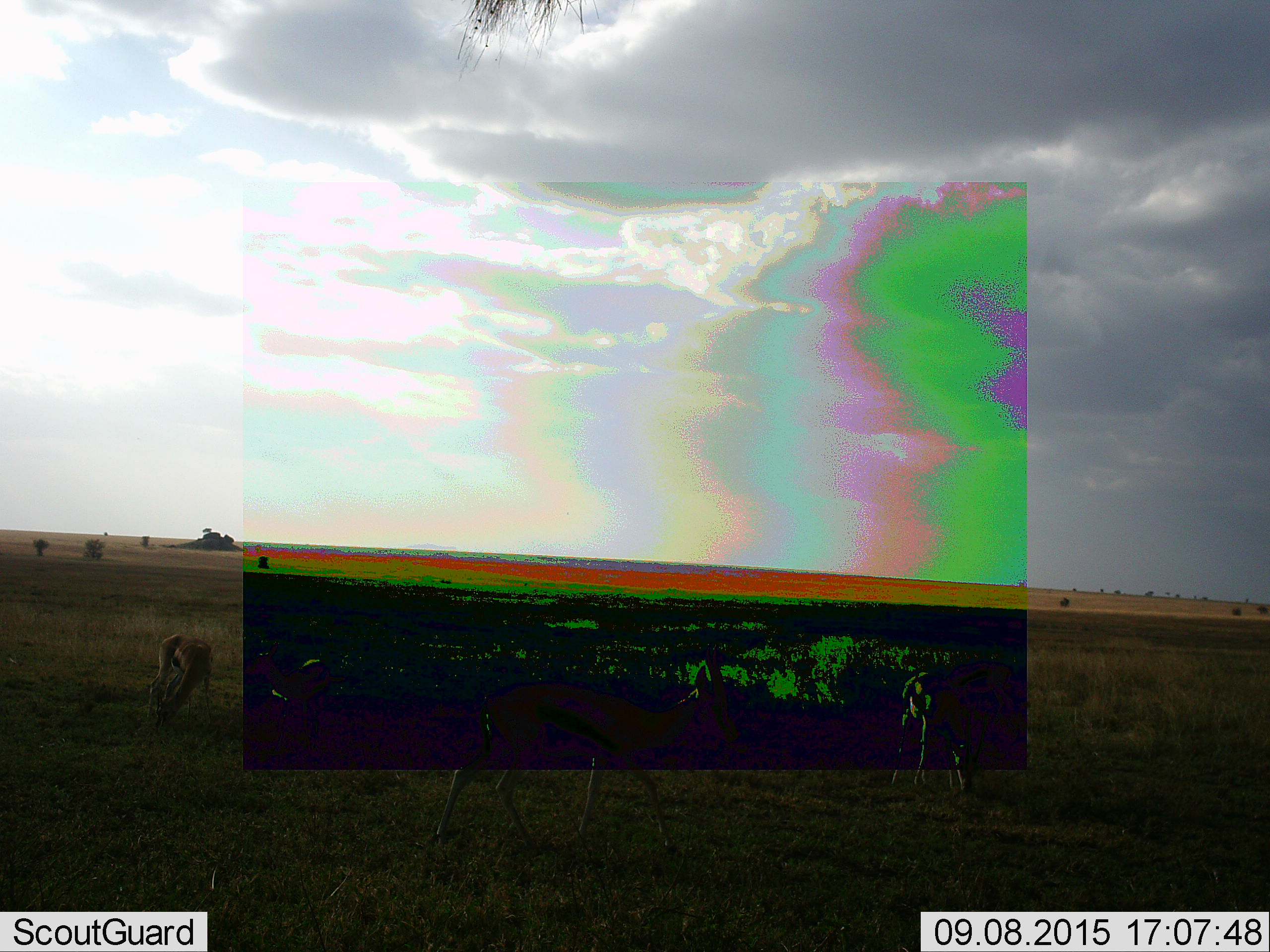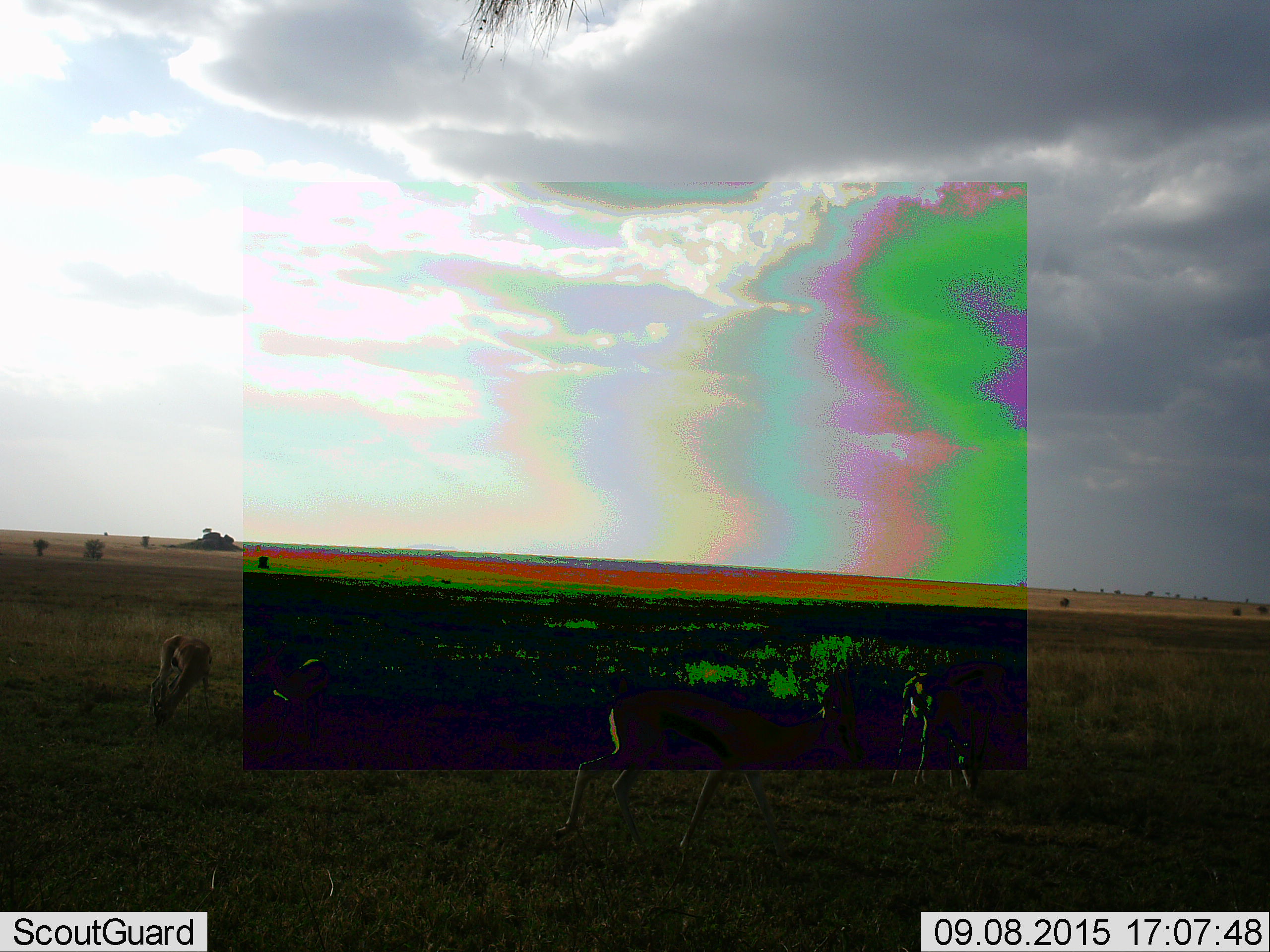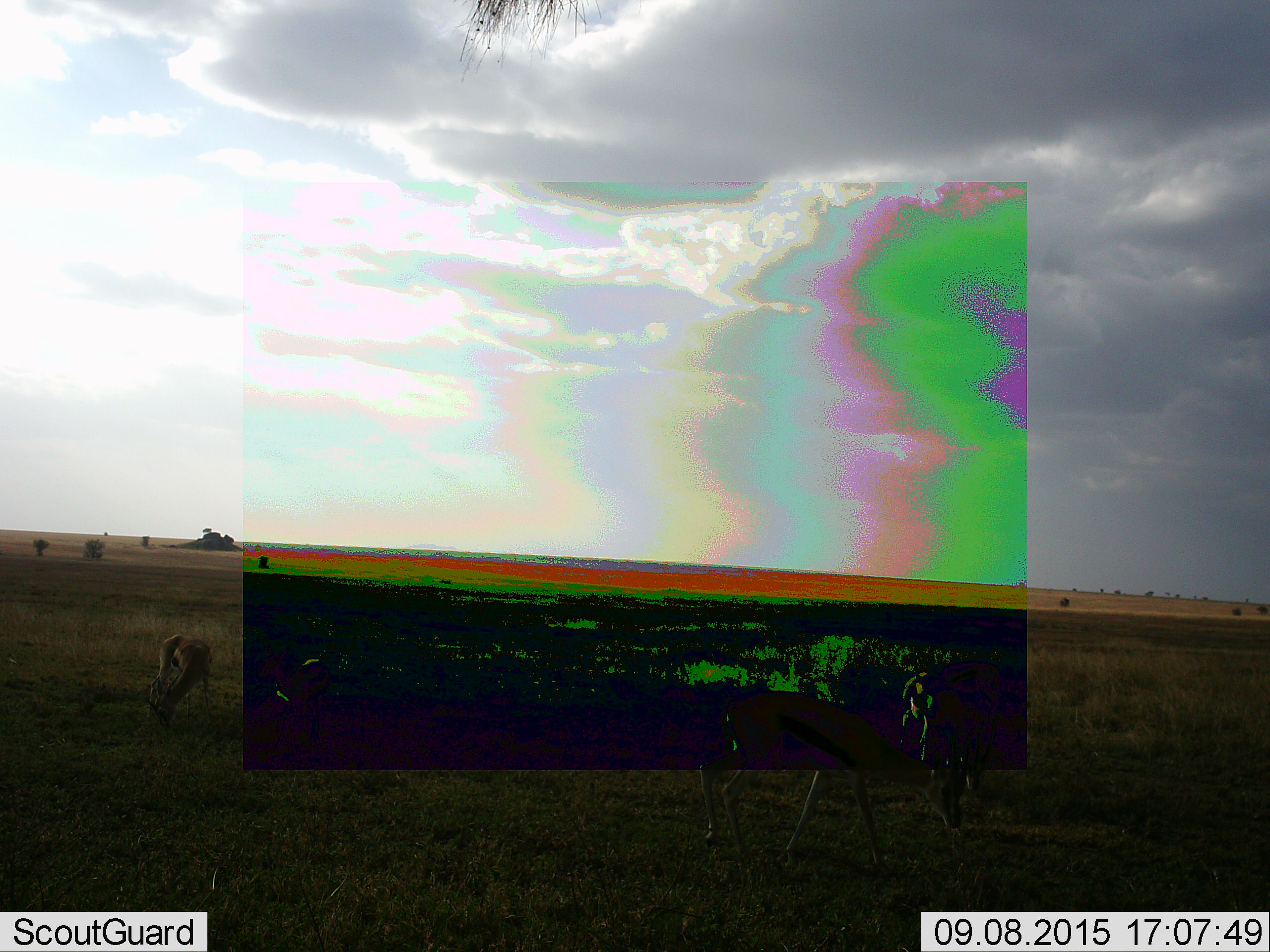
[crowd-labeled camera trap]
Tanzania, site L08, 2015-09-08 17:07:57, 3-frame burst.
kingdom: Animalia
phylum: Chordata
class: Mammalia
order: Artiodactyla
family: Bovidae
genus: Eudorcas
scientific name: Eudorcas thomsonii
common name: thomson's gazelle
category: gazellethomsons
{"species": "gazellethomsons (thomson's gazelle) (Eudorcas thomsonii)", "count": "4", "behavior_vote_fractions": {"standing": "33%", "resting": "0%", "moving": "78%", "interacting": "0%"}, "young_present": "0%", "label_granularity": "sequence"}